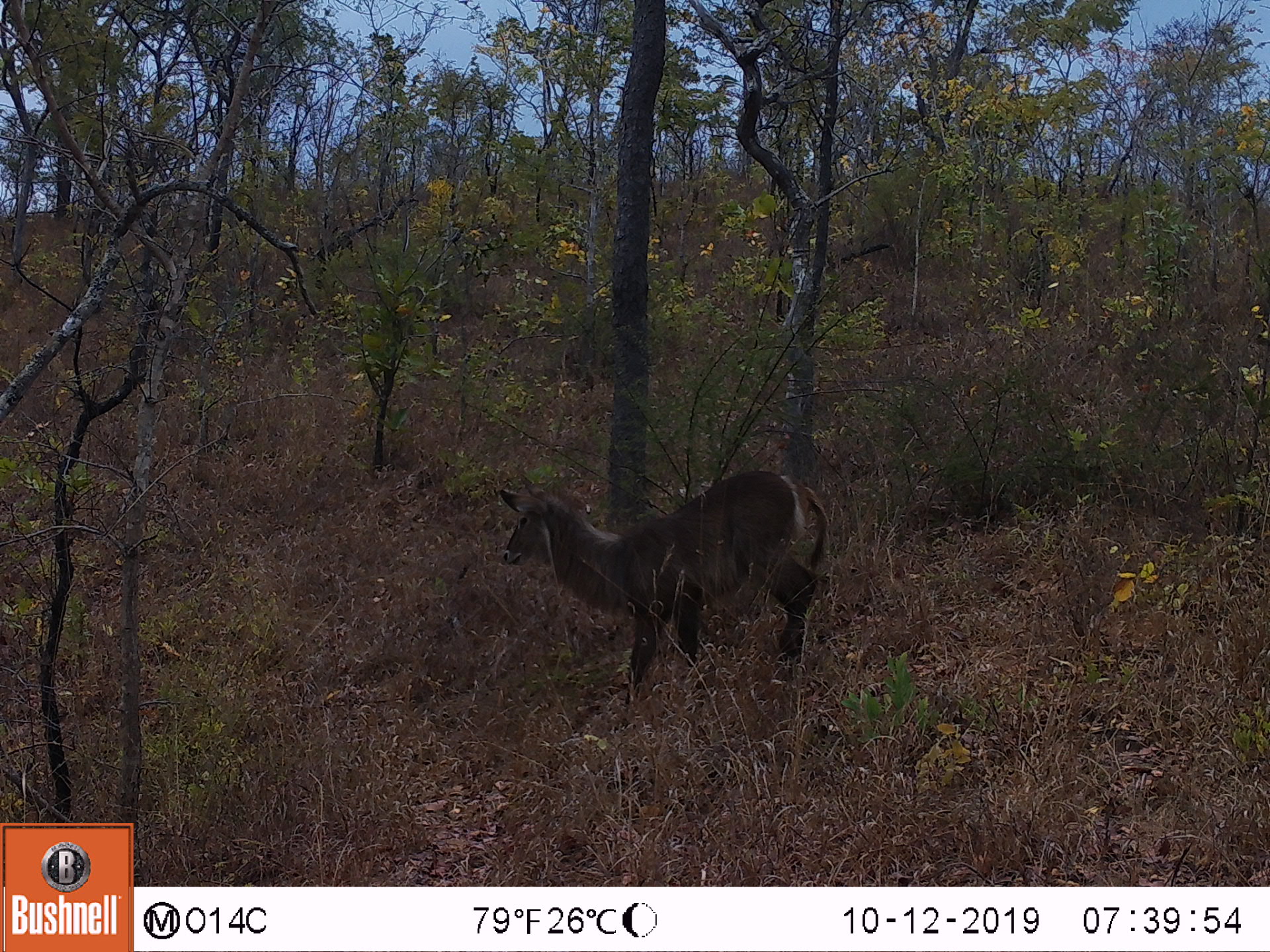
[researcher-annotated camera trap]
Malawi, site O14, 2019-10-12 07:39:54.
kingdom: Animalia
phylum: Chordata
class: Mammalia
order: Artiodactyla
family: Bovidae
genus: Kobus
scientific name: Kobus ellipsiprymnus ellipsiprymnus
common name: common waterbuck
Common waterbuck (Kobus ellipsiprymnus ellipsiprymnus), count 1.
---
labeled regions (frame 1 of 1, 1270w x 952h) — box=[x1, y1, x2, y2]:
common waterbuck: box=[494, 468, 831, 692]